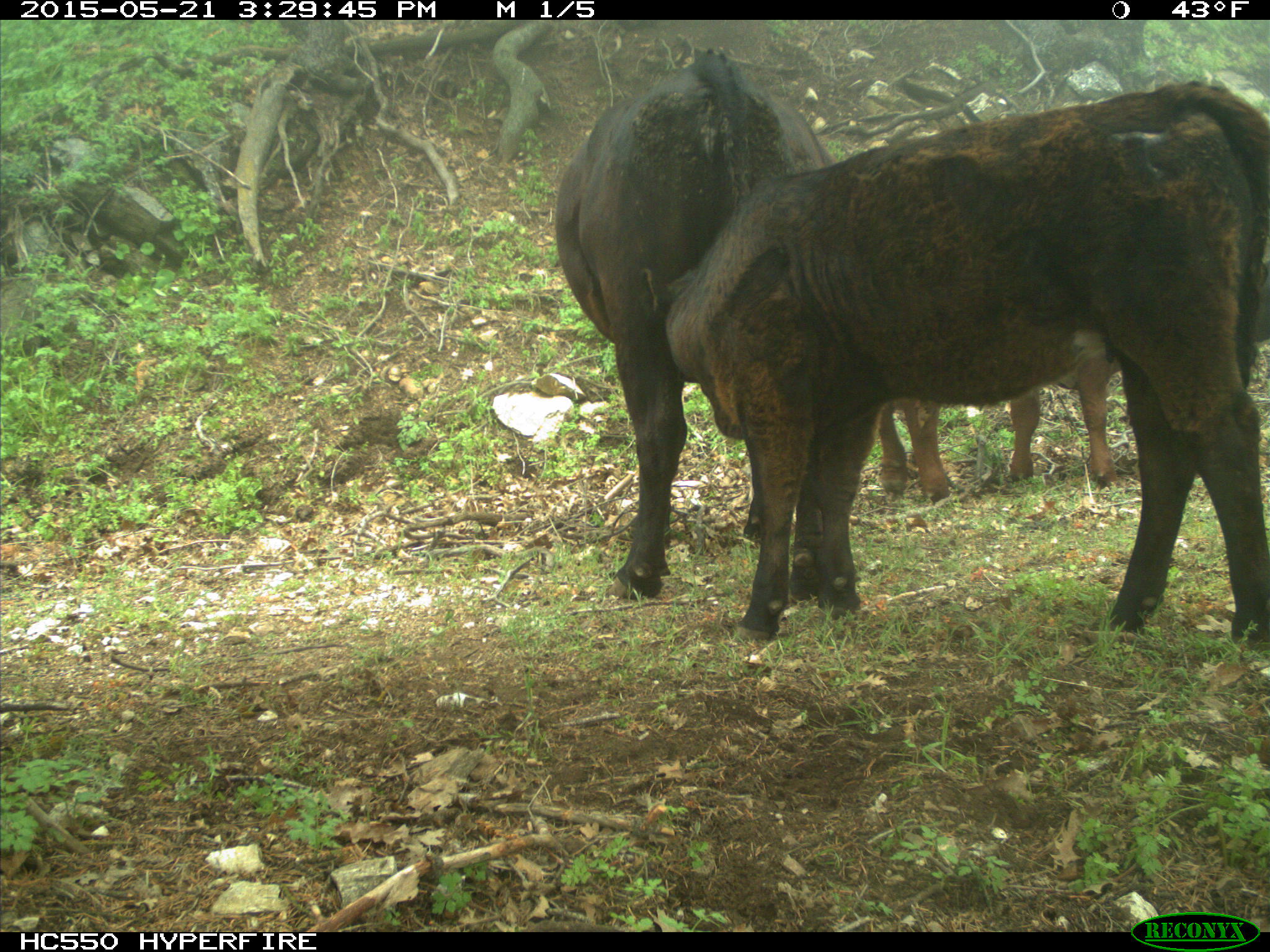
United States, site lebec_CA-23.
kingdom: Animalia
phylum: Chordata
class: Mammalia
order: Artiodactyla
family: Bovidae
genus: Bos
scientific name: Bos taurus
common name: domestic cow